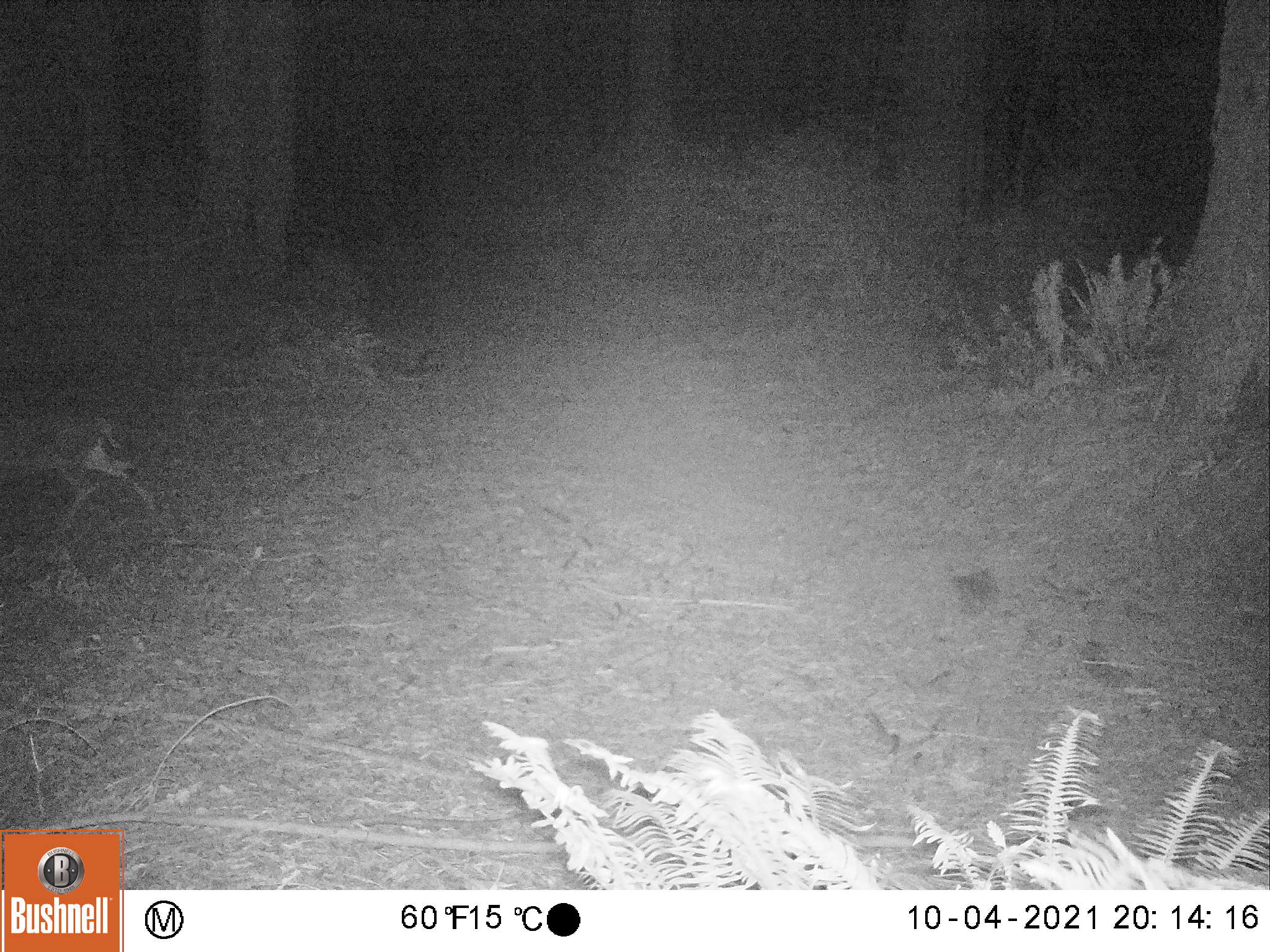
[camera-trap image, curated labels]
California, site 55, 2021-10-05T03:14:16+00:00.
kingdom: Animalia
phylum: Chordata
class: Mammalia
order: Artiodactyla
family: Cervidae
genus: Odocoileus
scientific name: Odocoileus hemionus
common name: mule deer